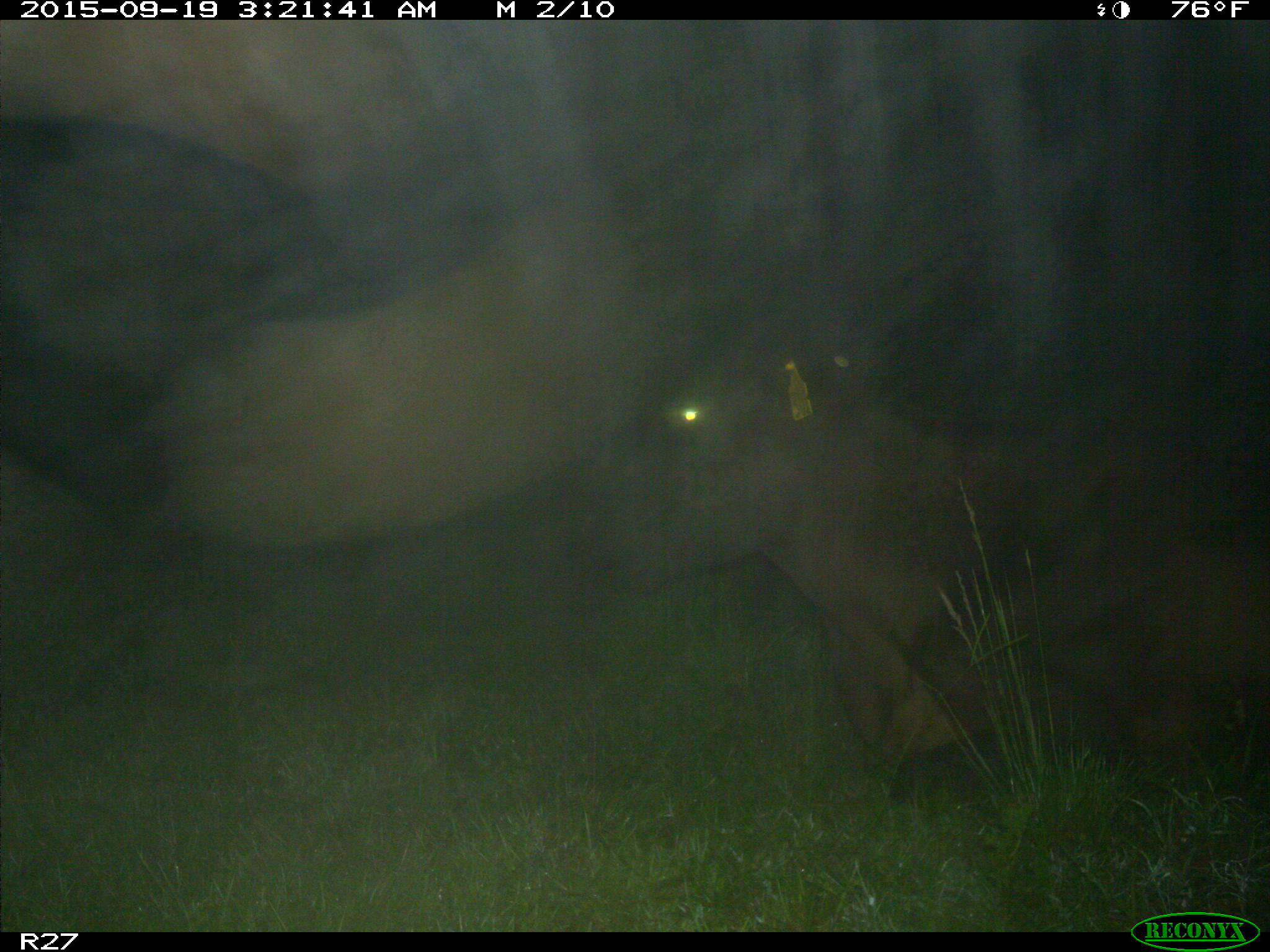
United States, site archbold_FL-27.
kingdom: Animalia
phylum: Chordata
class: Mammalia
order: Artiodactyla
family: Bovidae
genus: Bos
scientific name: Bos taurus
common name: domestic cow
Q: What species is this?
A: Bos taurus (domestic cow).